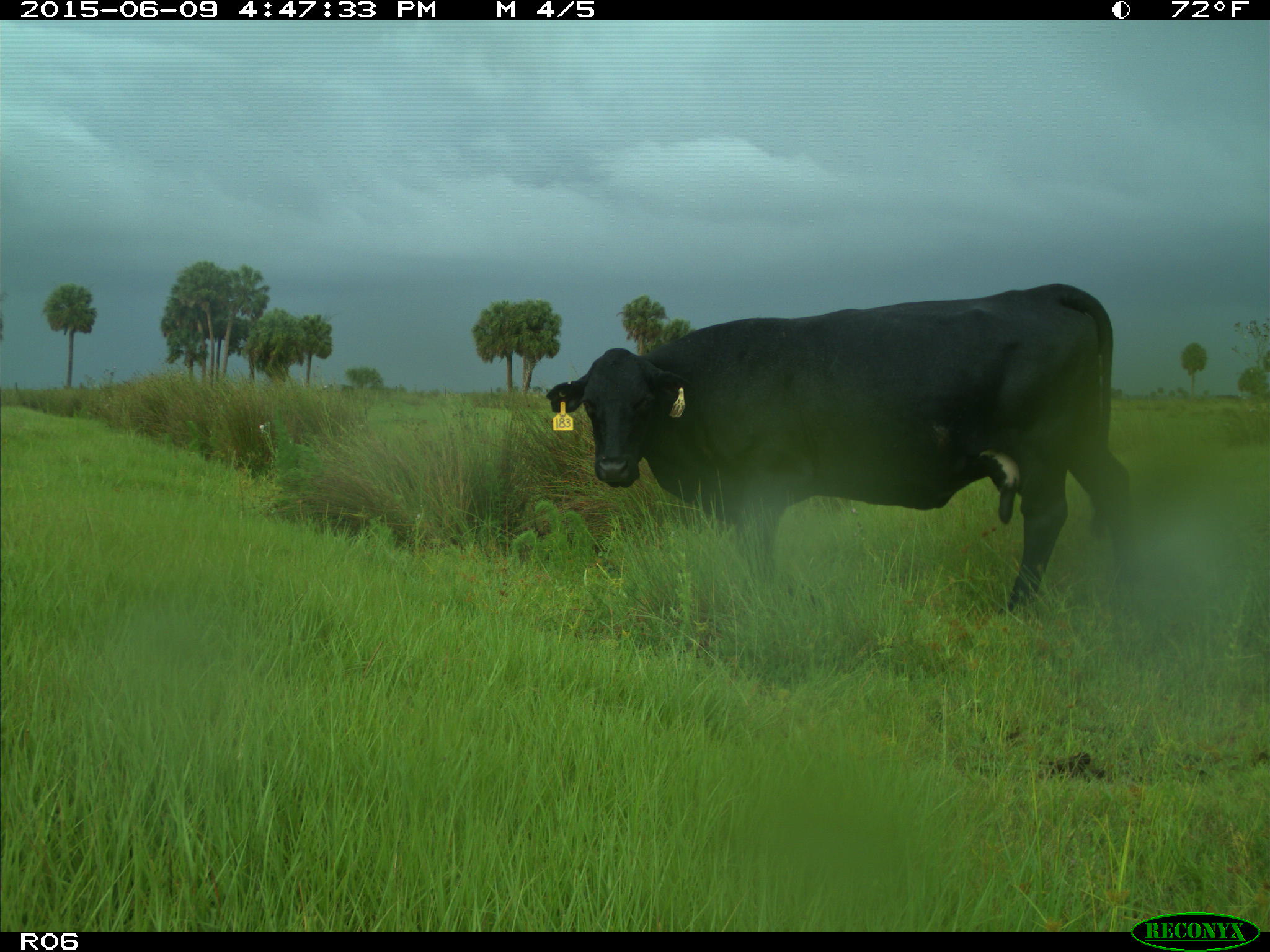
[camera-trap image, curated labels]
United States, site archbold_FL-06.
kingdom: Animalia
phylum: Chordata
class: Mammalia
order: Artiodactyla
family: Bovidae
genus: Bos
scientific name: Bos taurus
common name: domestic cow